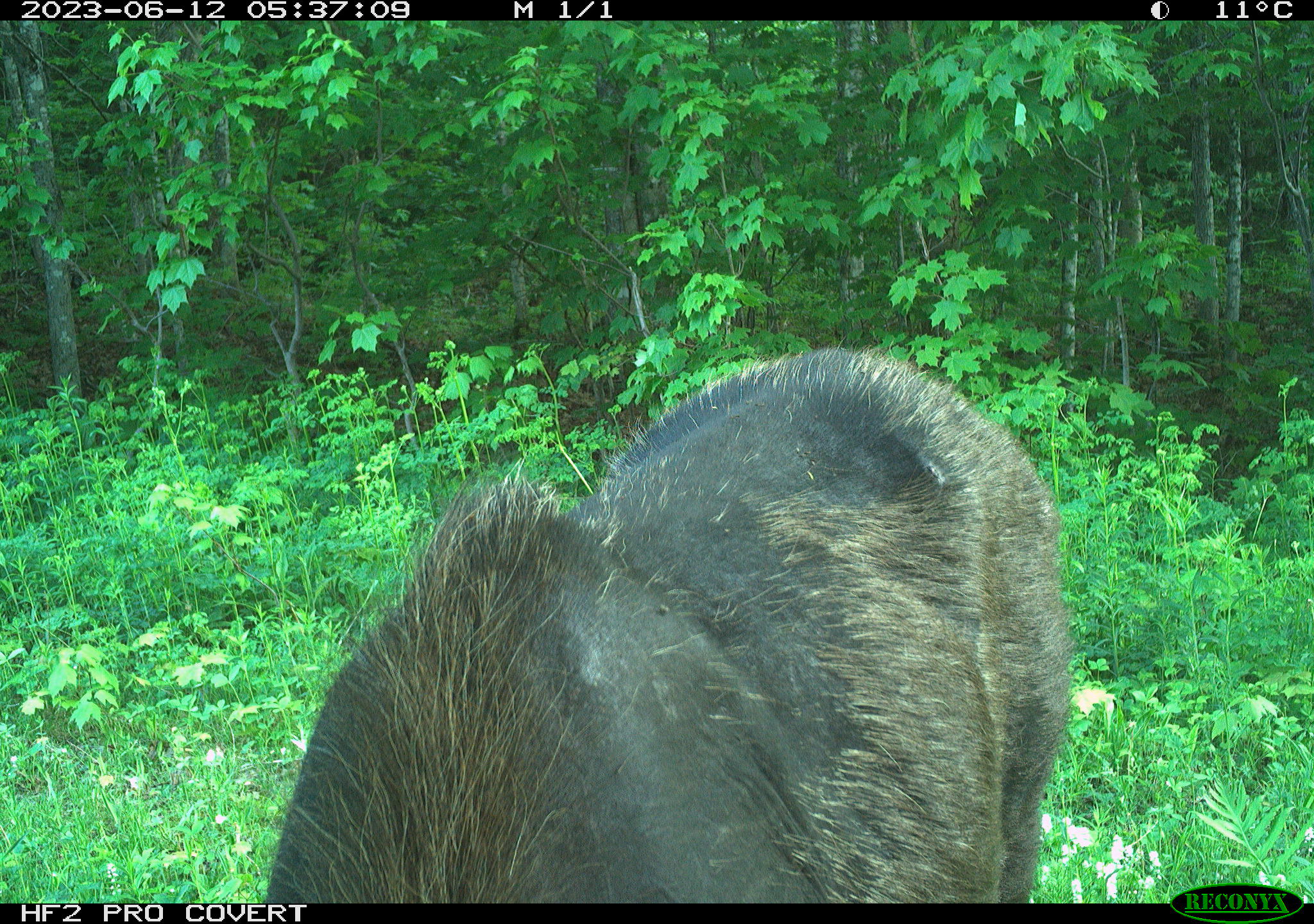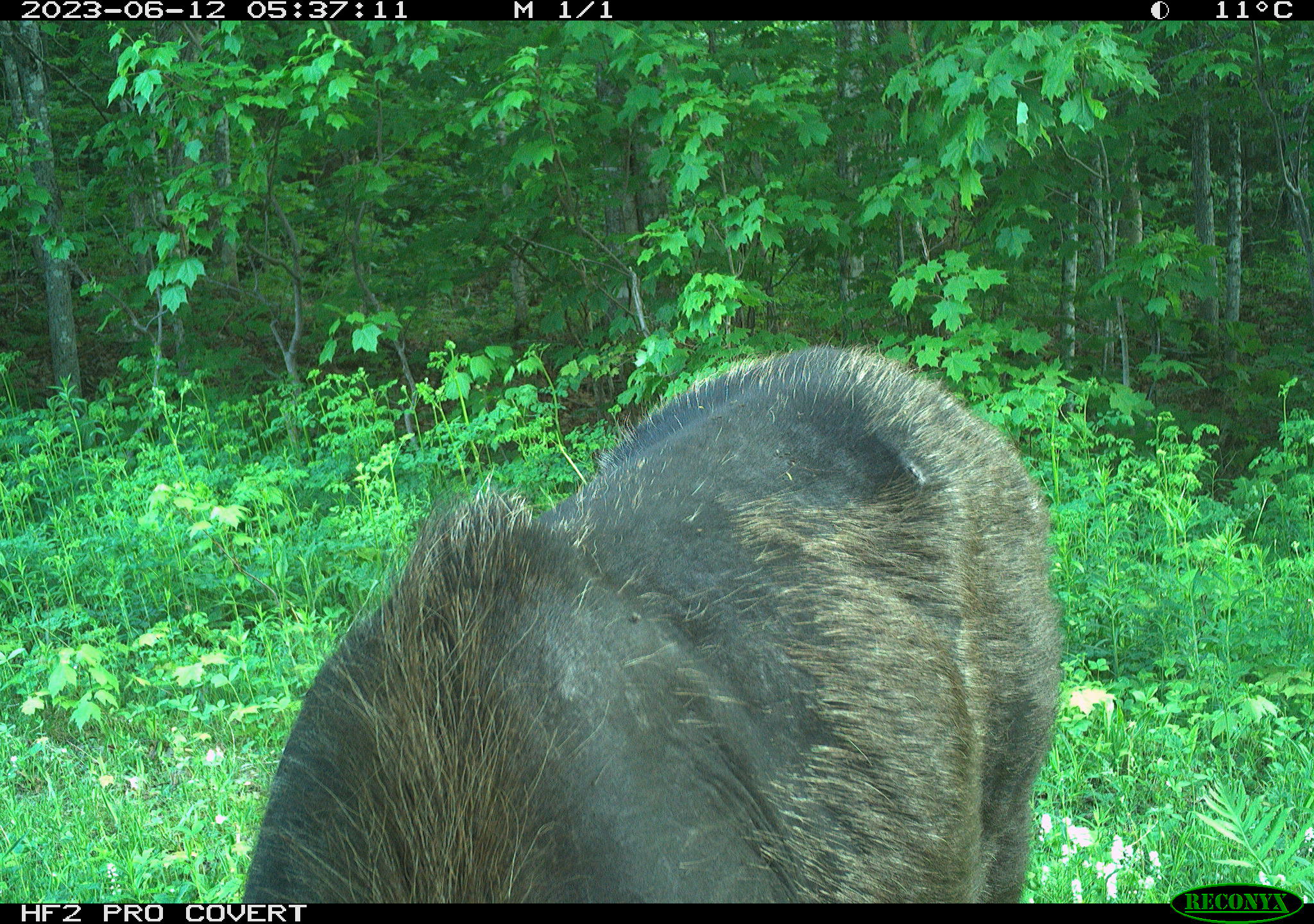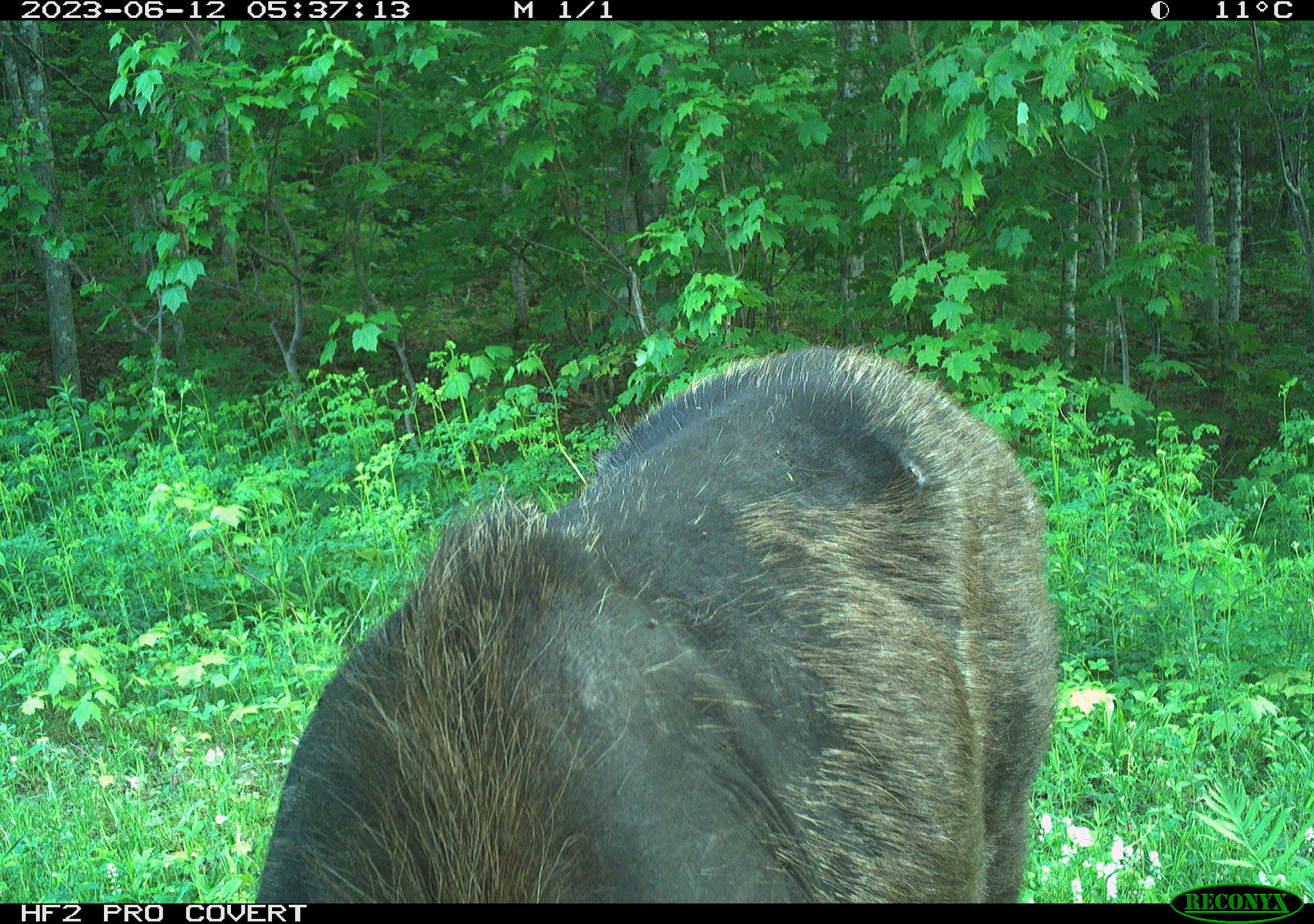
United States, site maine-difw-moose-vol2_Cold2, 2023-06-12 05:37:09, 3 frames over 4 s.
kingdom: Animalia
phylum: Chordata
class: Mammalia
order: Artiodactyla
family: Cervidae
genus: Alces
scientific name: Alces alces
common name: moose